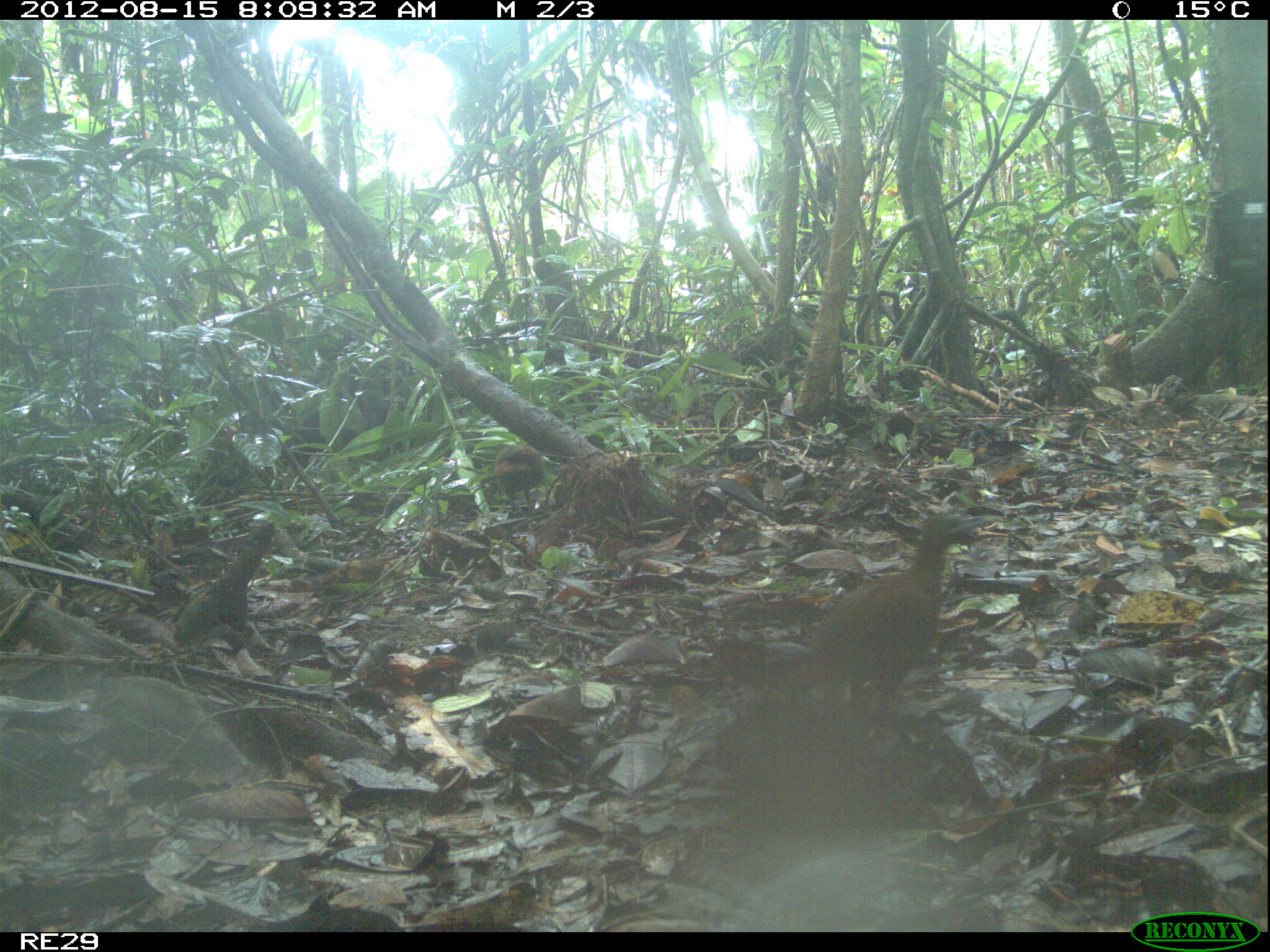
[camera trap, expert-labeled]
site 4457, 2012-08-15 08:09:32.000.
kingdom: Animalia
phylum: Chordata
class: Aves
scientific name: Aves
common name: bird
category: unknown bird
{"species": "unknown bird (bird) (Aves)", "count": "2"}